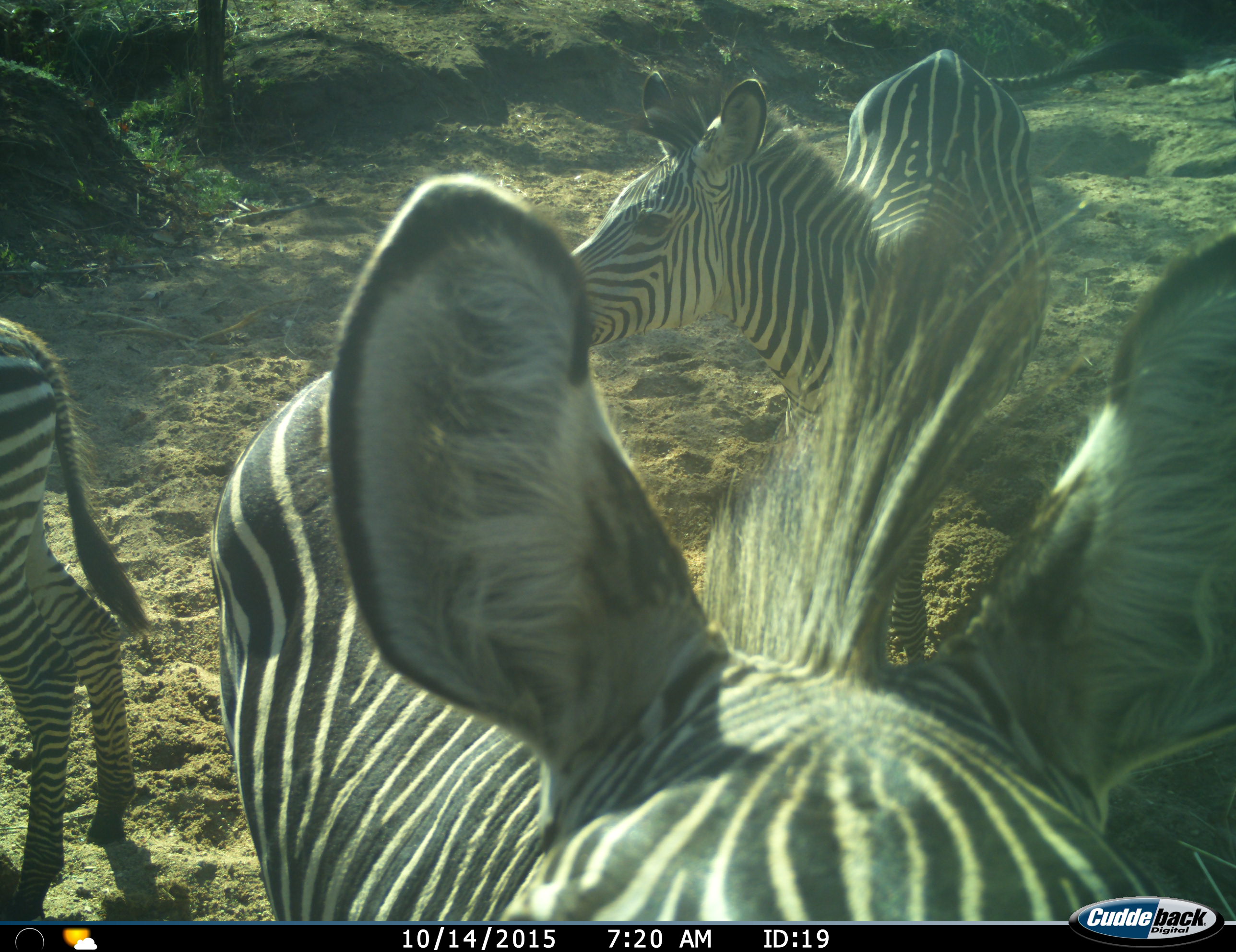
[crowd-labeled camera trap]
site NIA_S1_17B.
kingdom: Animalia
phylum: Chordata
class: Mammalia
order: Perissodactyla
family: Equidae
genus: Equus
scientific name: Equus quagga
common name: plains zebra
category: zebraplains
Zebraplains (plains zebra) (Equus quagga), count 3. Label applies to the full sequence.